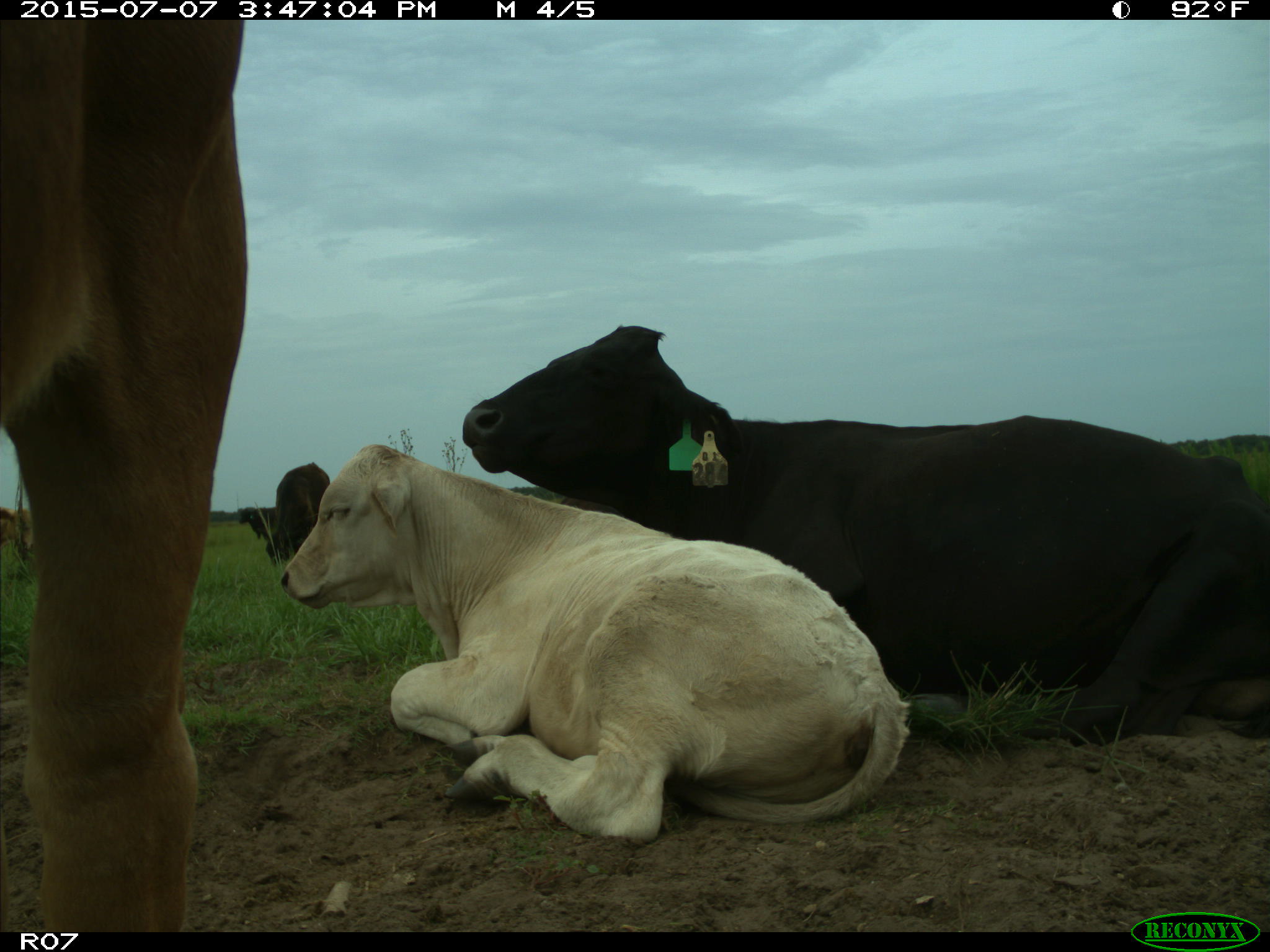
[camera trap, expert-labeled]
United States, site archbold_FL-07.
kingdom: Animalia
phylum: Chordata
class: Mammalia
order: Artiodactyla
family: Bovidae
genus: Bos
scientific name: Bos taurus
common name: domestic cow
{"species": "Bos taurus (domestic cow)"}